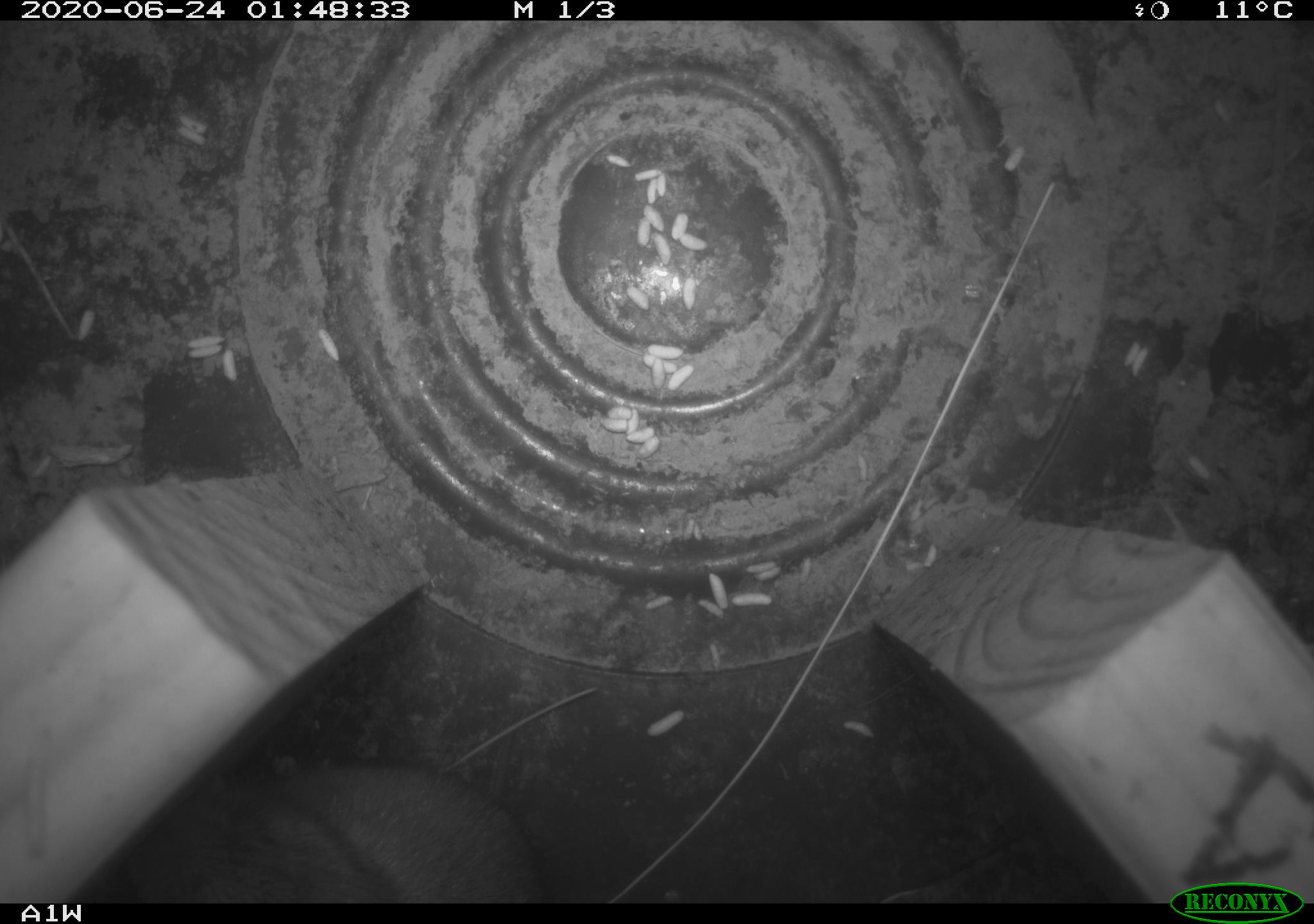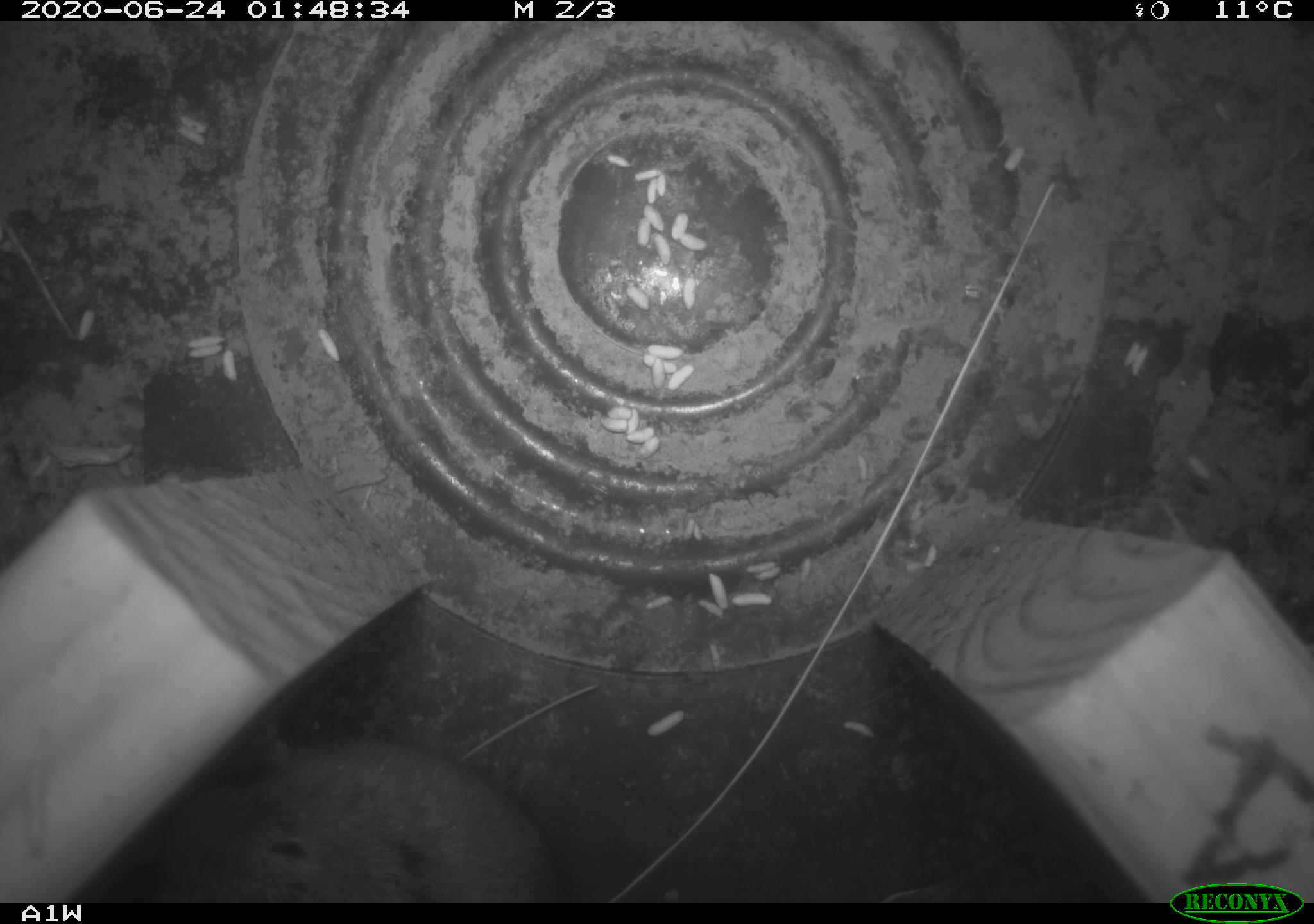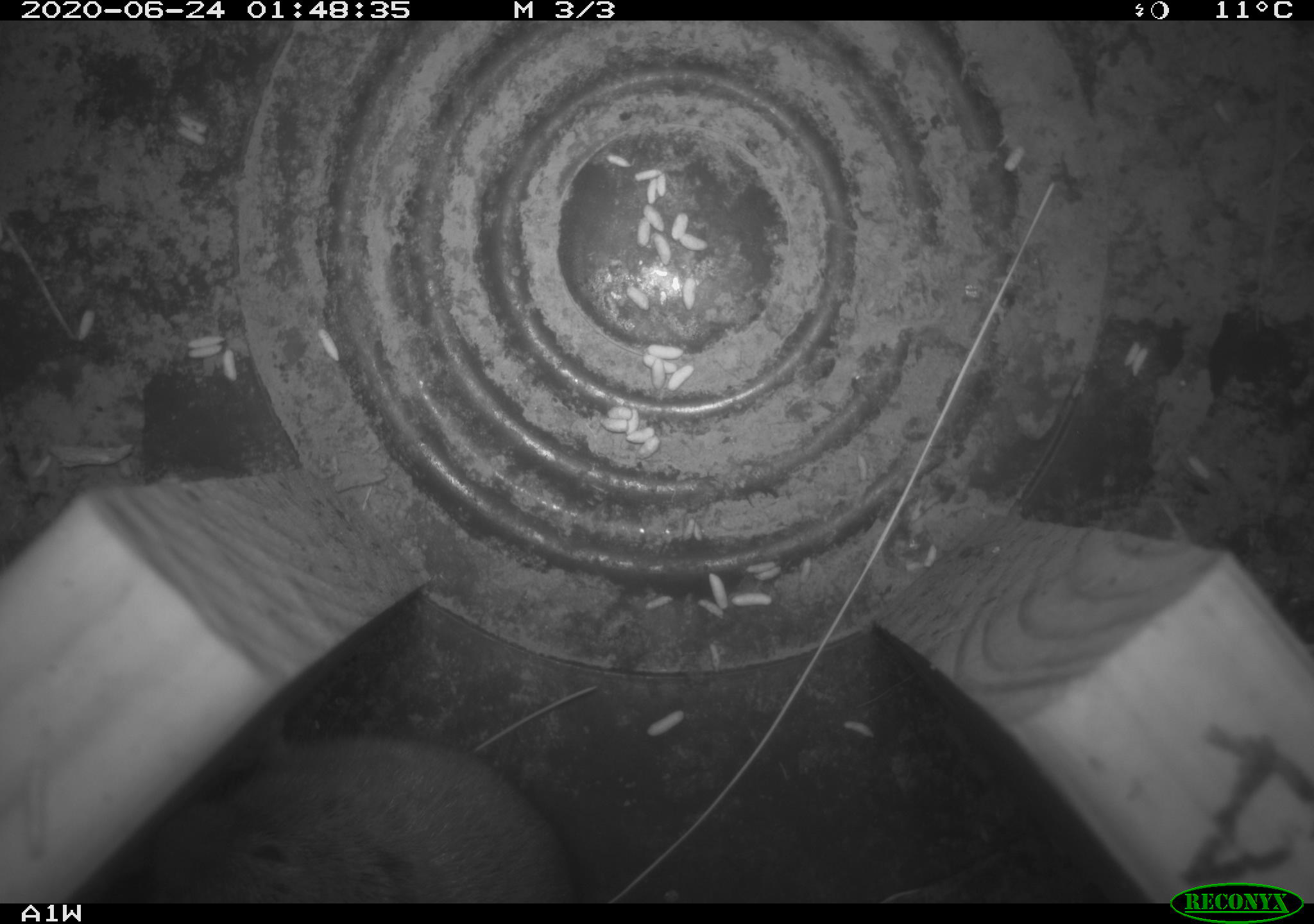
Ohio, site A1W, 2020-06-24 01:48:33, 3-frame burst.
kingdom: Animalia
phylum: Chordata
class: Mammalia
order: Rodentia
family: Cricetidae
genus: Microtus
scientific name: Microtus pennsylvanicus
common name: meadow vole